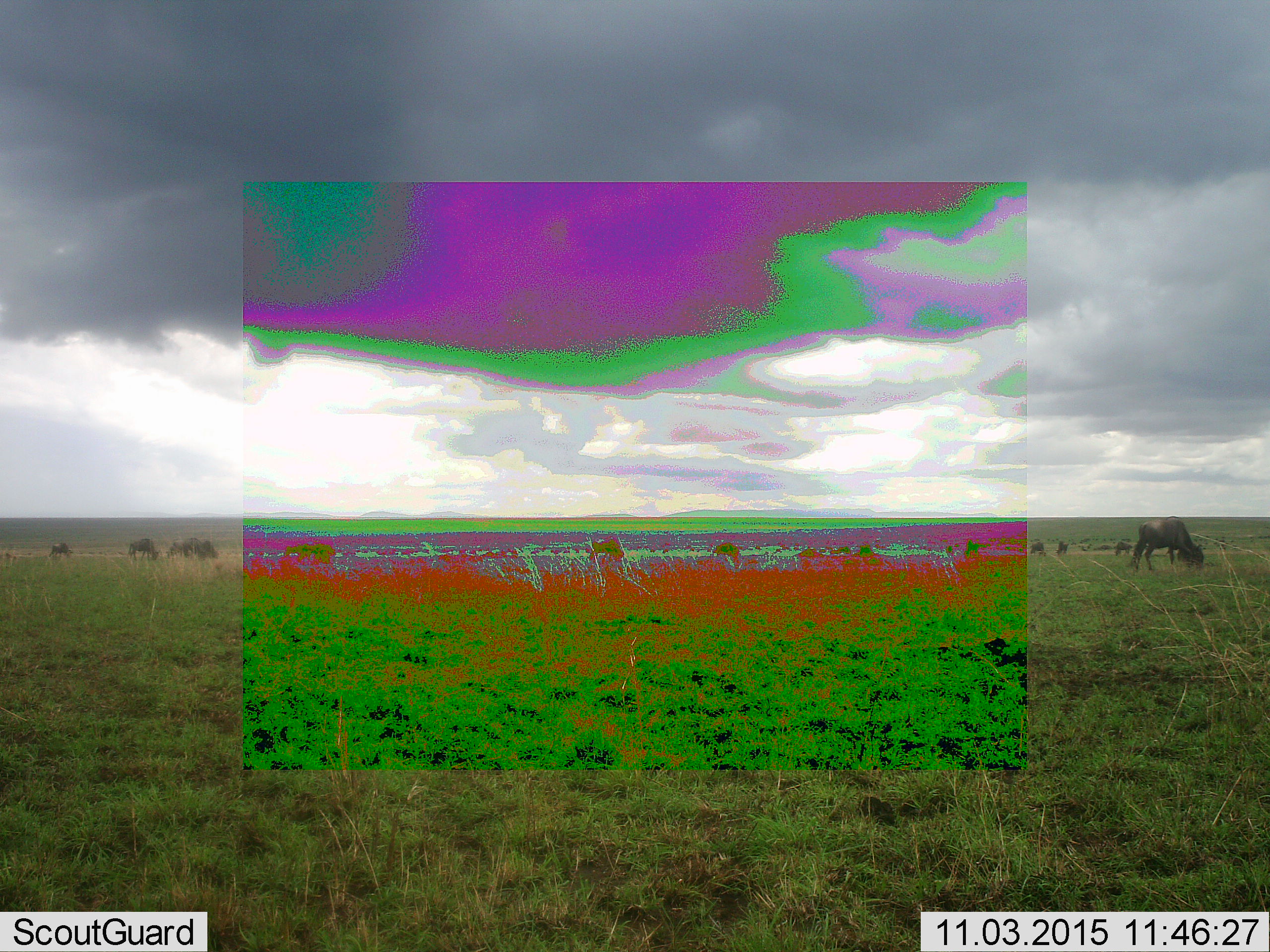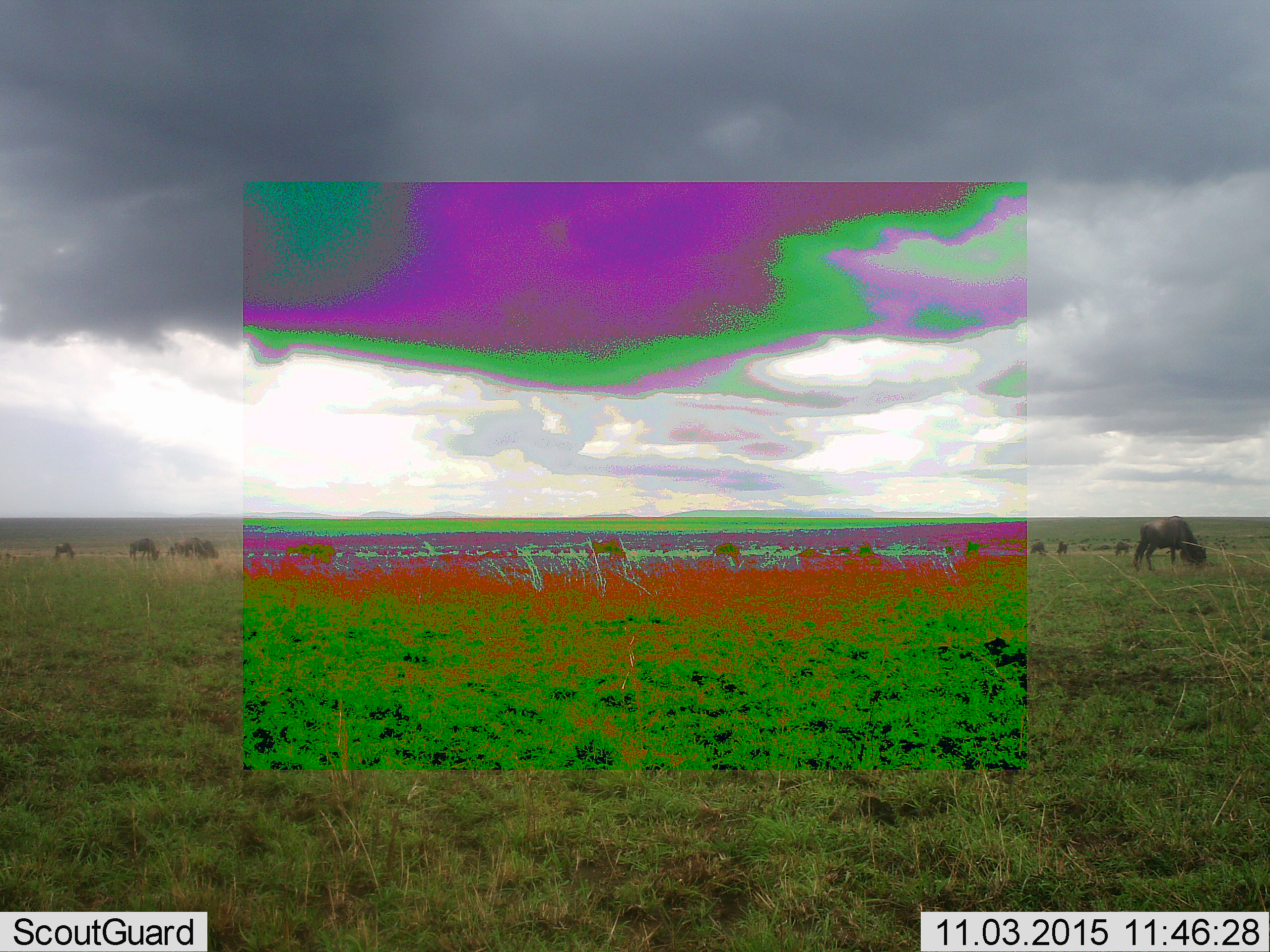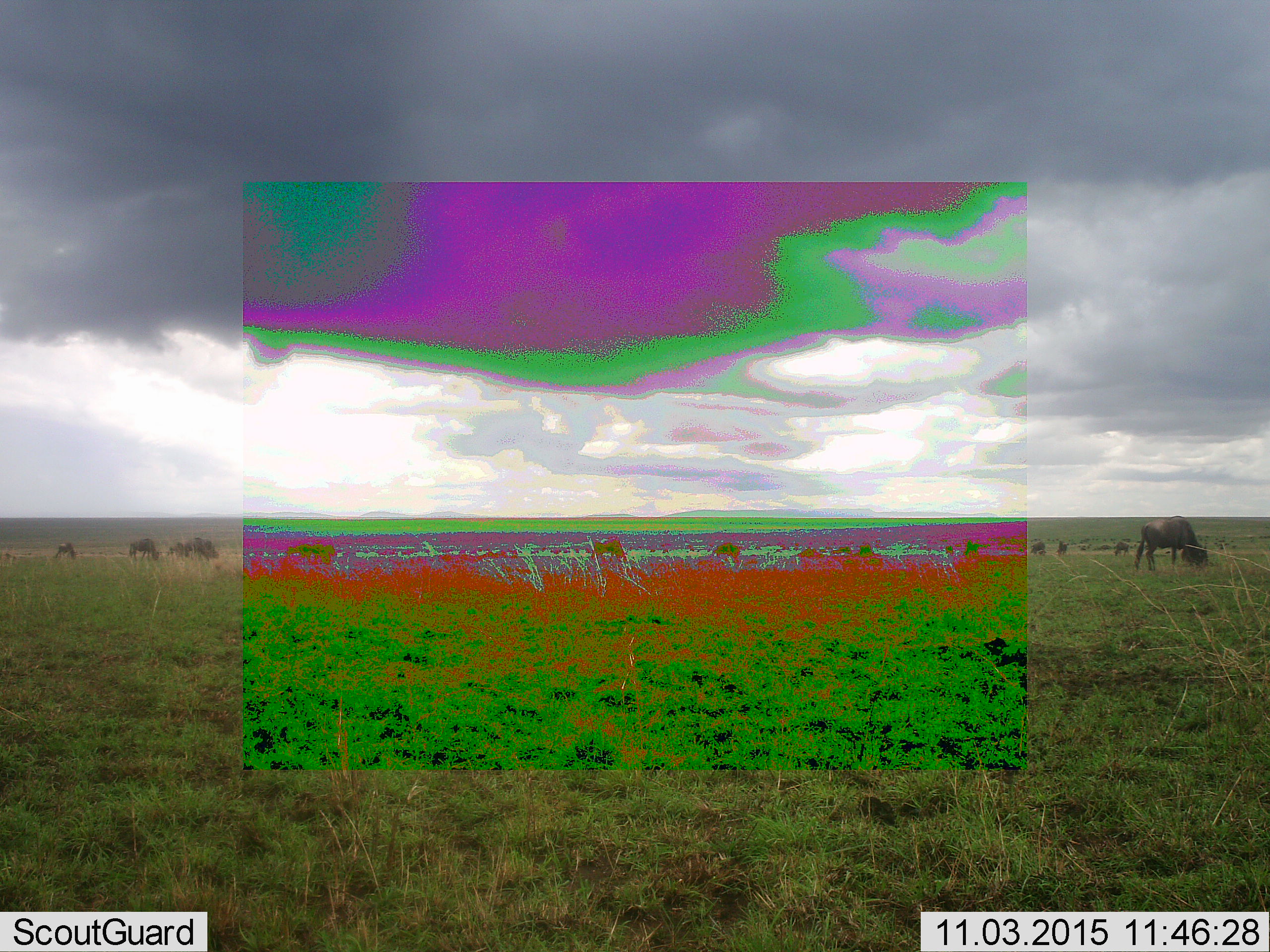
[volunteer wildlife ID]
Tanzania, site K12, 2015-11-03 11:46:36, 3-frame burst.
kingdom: Animalia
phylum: Chordata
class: Mammalia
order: Artiodactyla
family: Bovidae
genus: Connochaetes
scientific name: Connochaetes taurinus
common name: blue wildebeest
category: wildebeest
Wildebeest (blue wildebeest) (Connochaetes taurinus), count 11-50. Behavior (volunteer vote fractions): standing 30%, resting 0%, moving 10%, interacting 0%. Young present (vote fraction): 0%. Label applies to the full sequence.